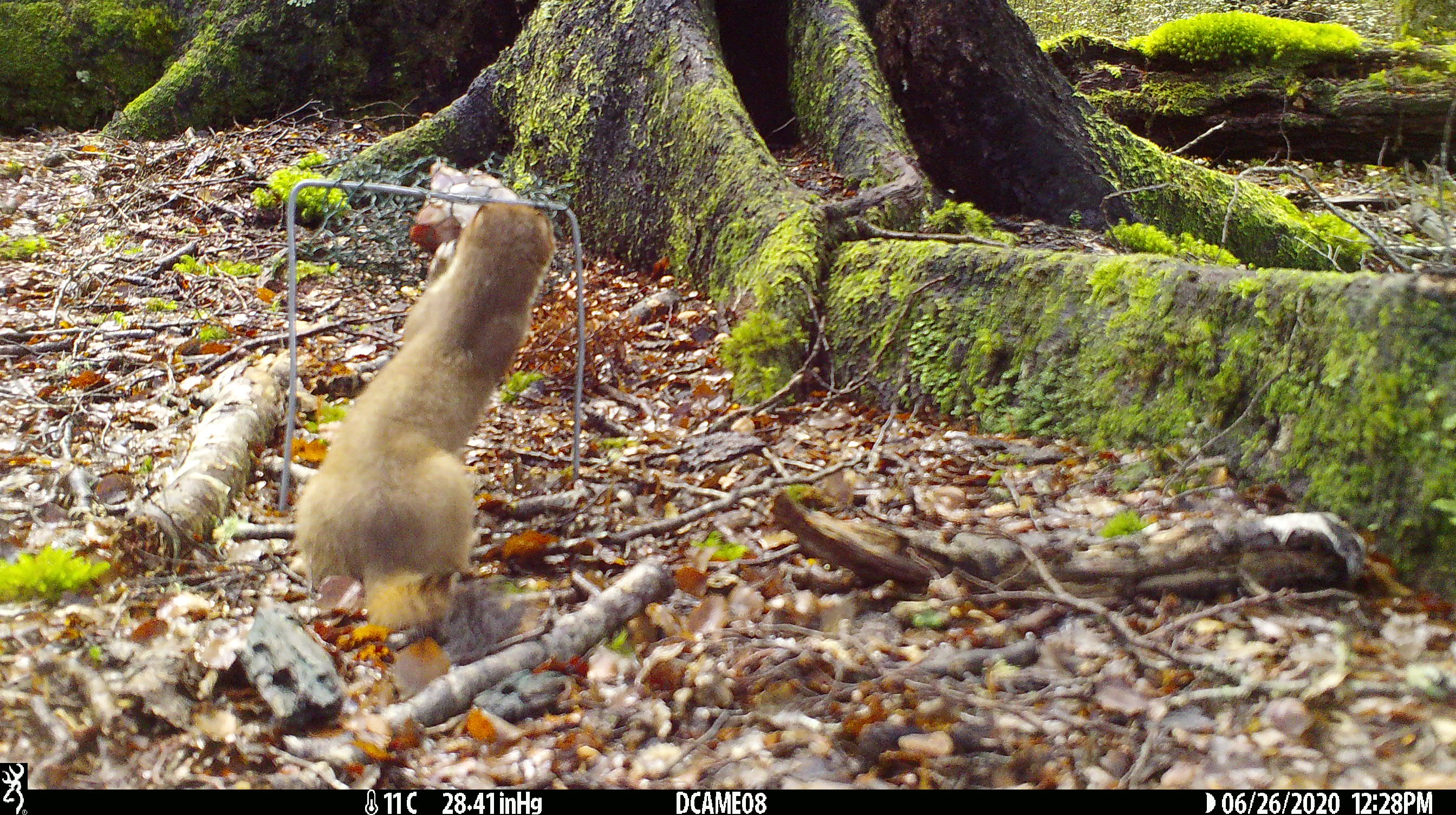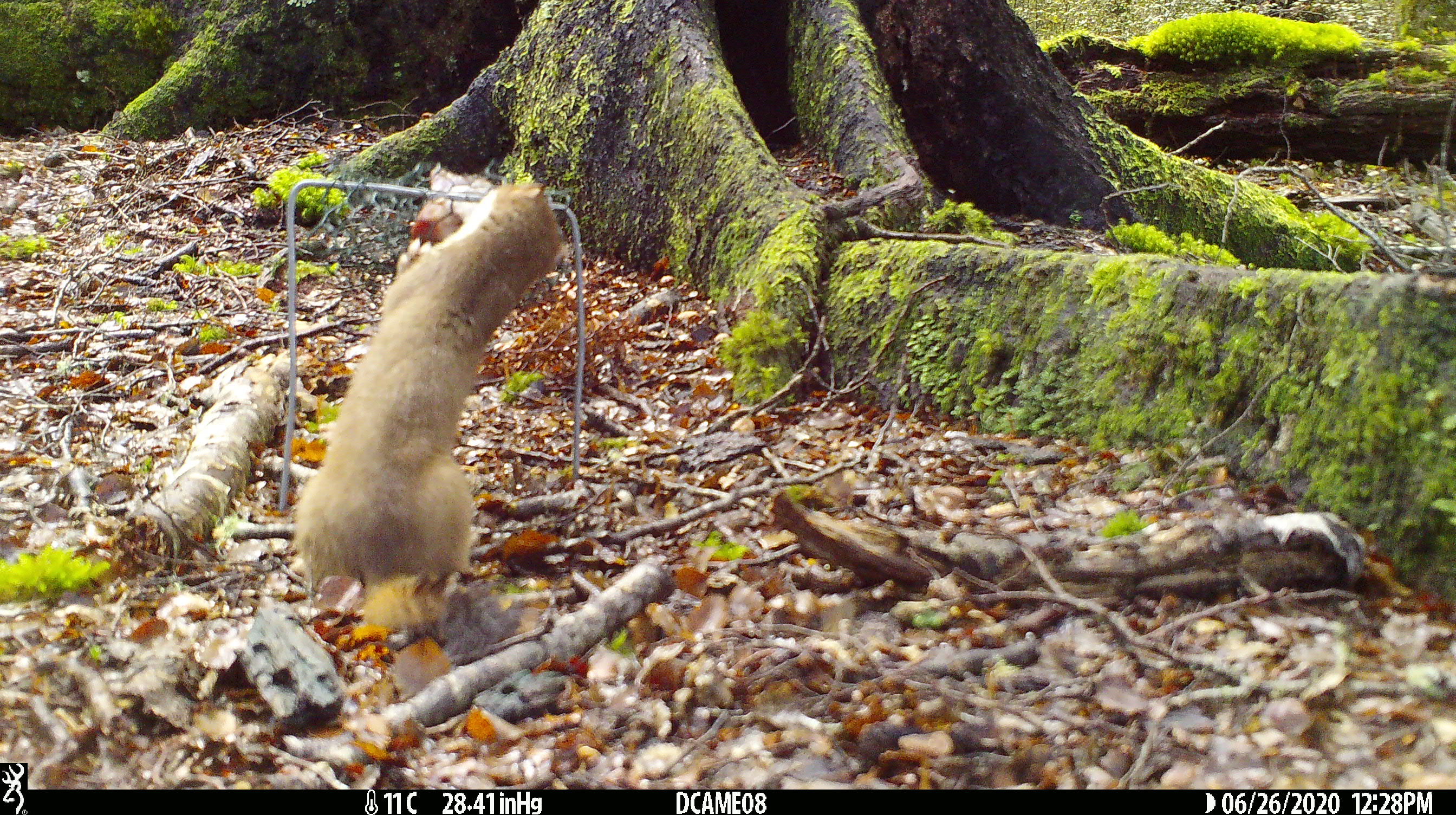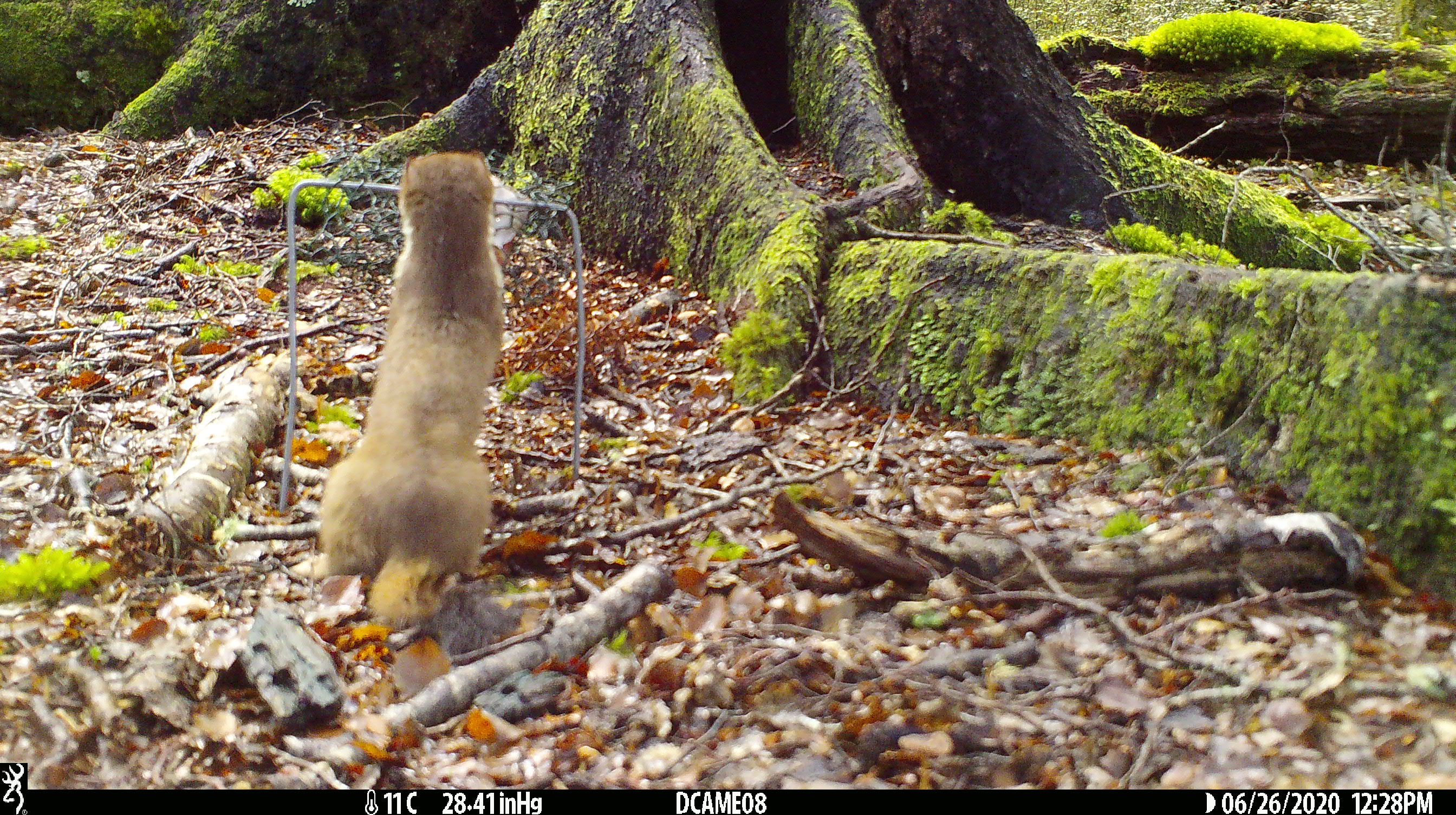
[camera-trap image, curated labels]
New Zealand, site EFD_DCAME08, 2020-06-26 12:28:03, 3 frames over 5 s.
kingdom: Animalia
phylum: Chordata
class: Mammalia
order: Carnivora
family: Mustelidae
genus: Mustela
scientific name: Mustela erminea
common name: stoat